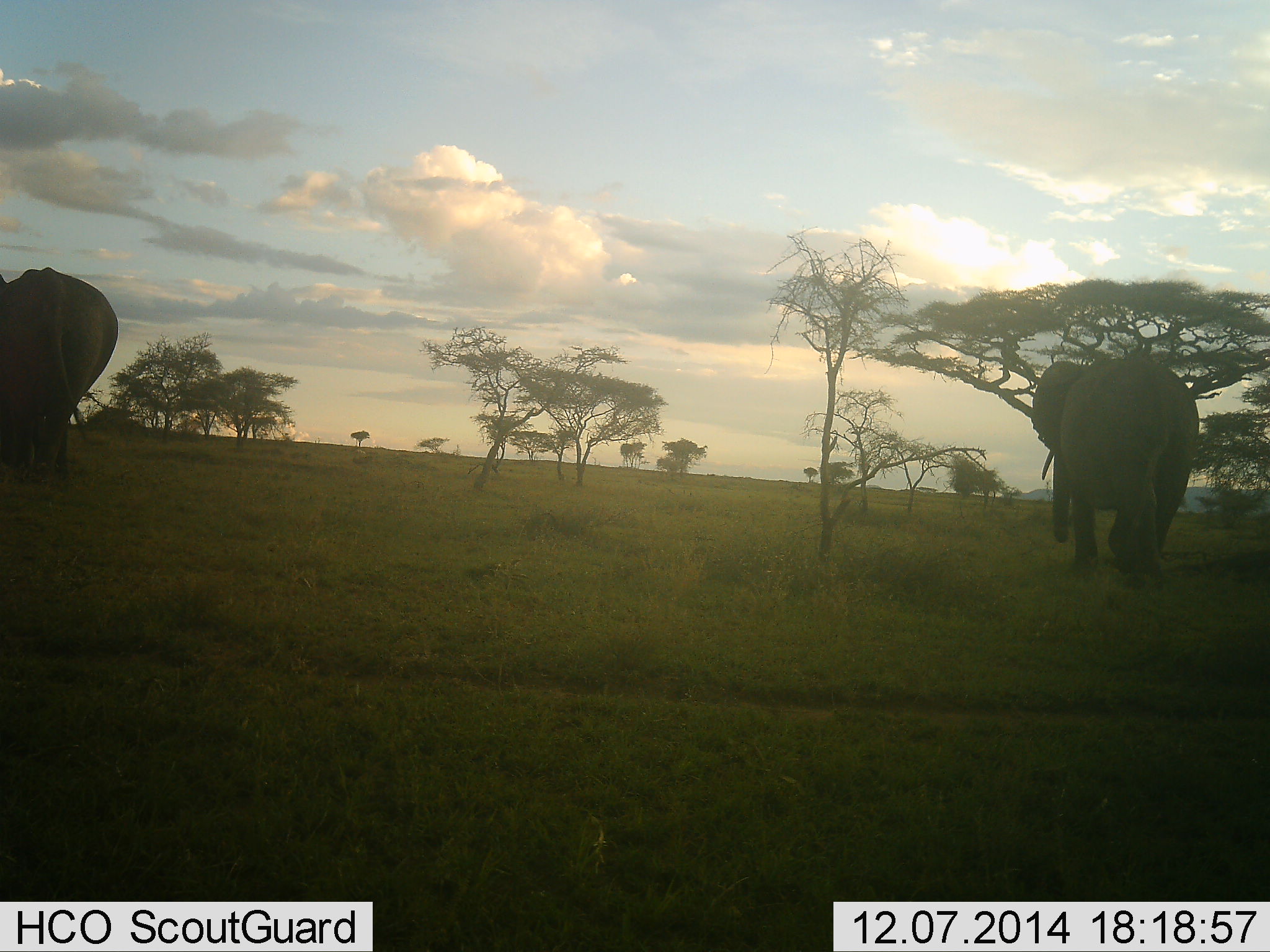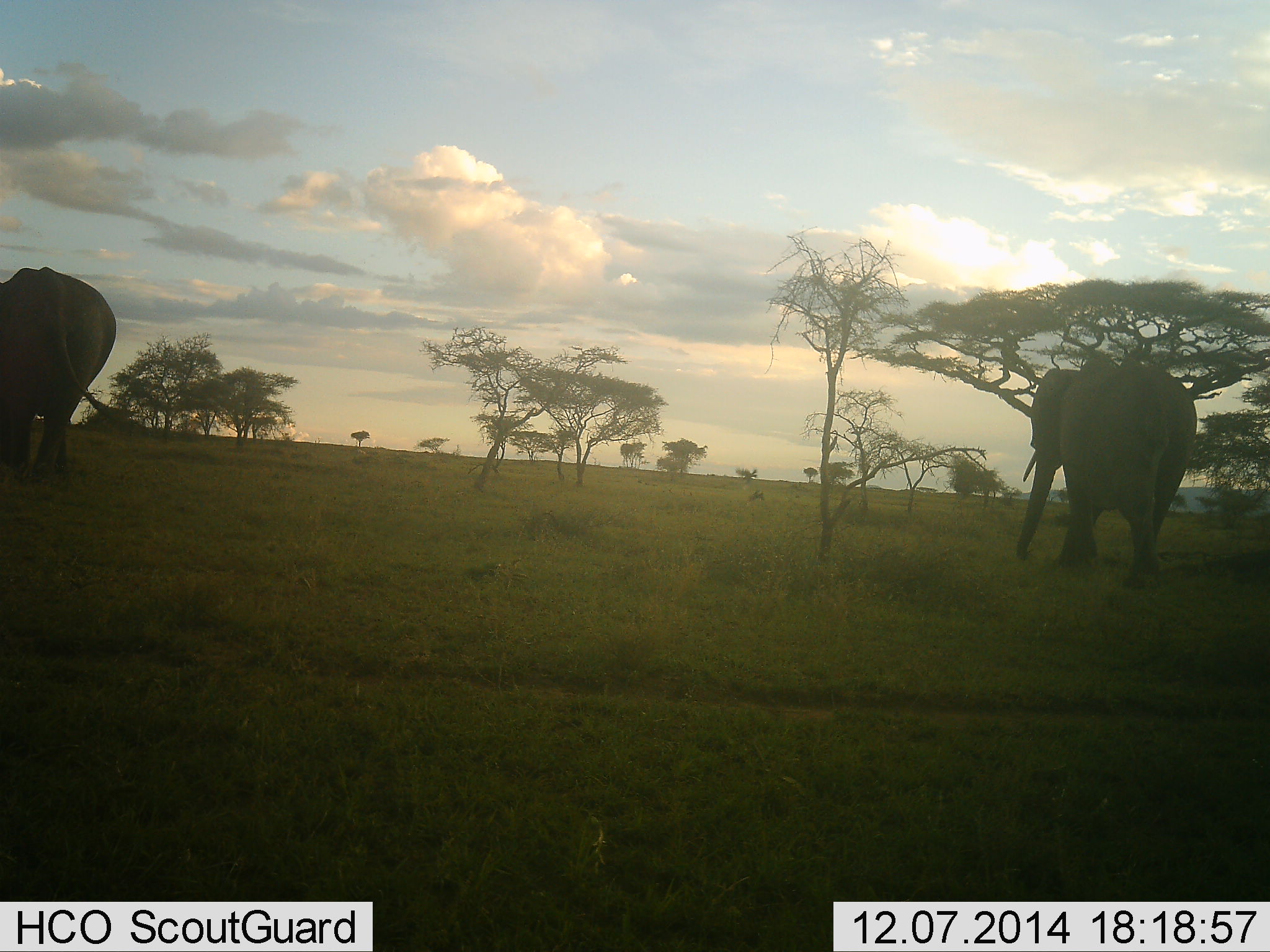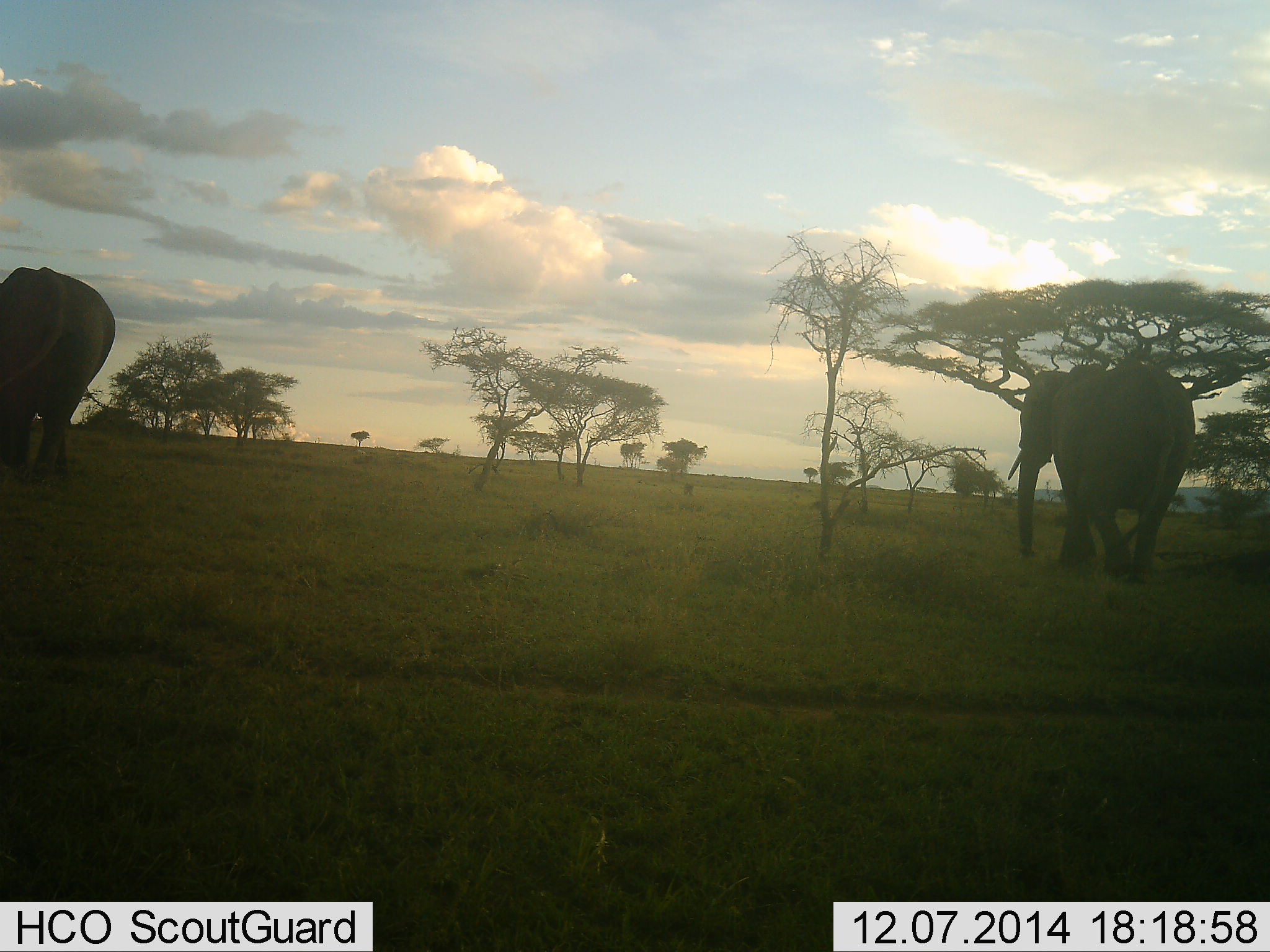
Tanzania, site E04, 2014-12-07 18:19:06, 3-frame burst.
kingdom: Animalia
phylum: Chordata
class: Mammalia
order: Proboscidea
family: Elephantidae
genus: Loxodonta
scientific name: Loxodonta africana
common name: african bush elephant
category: elephant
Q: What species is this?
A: Elephant (african bush elephant) (Loxodonta africana).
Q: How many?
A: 2.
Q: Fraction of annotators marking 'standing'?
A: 42%.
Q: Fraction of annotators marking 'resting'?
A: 0%.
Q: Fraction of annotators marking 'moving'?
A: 75%.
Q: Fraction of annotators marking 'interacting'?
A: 0%.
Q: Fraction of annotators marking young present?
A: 0%.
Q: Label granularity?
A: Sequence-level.